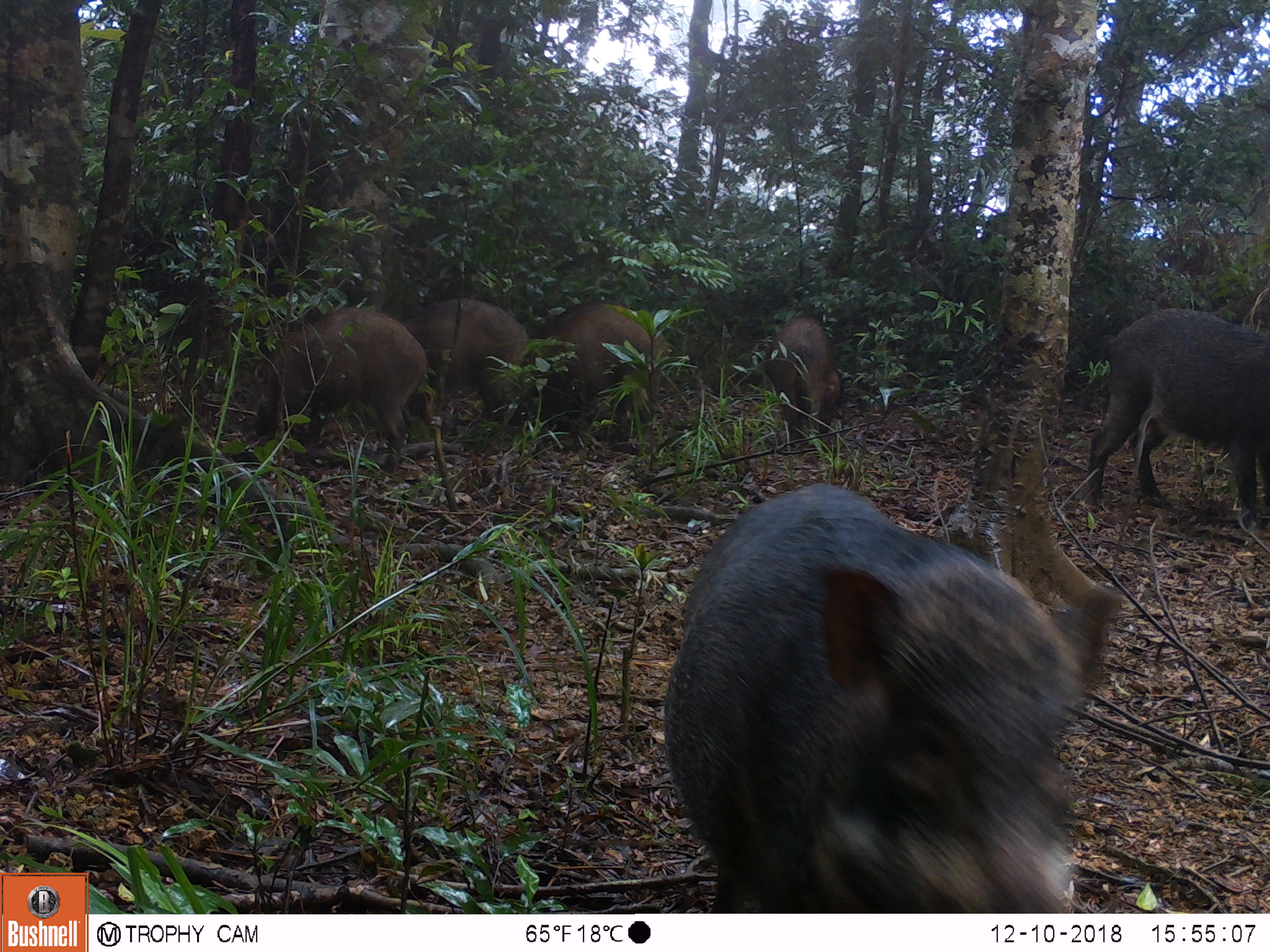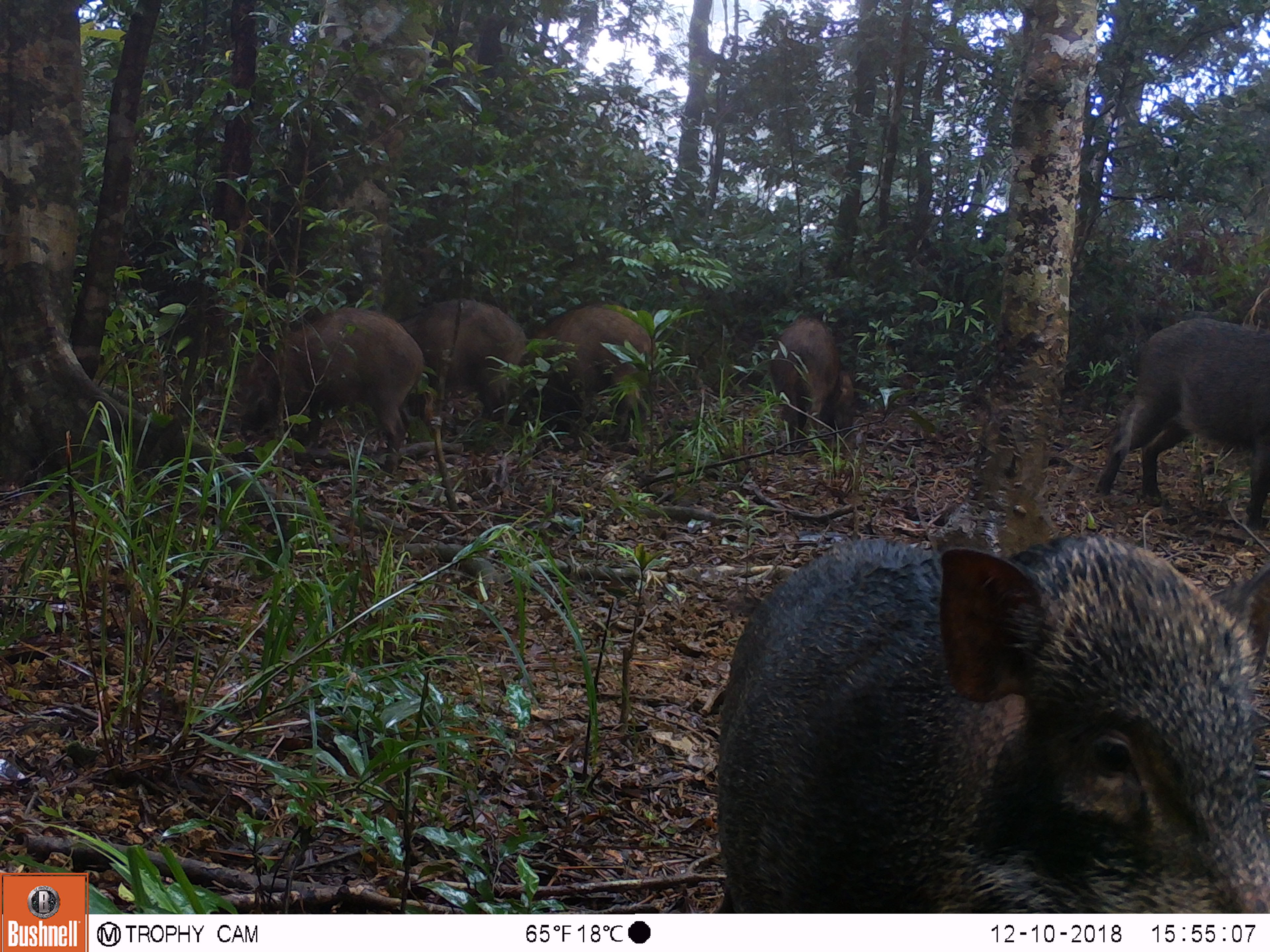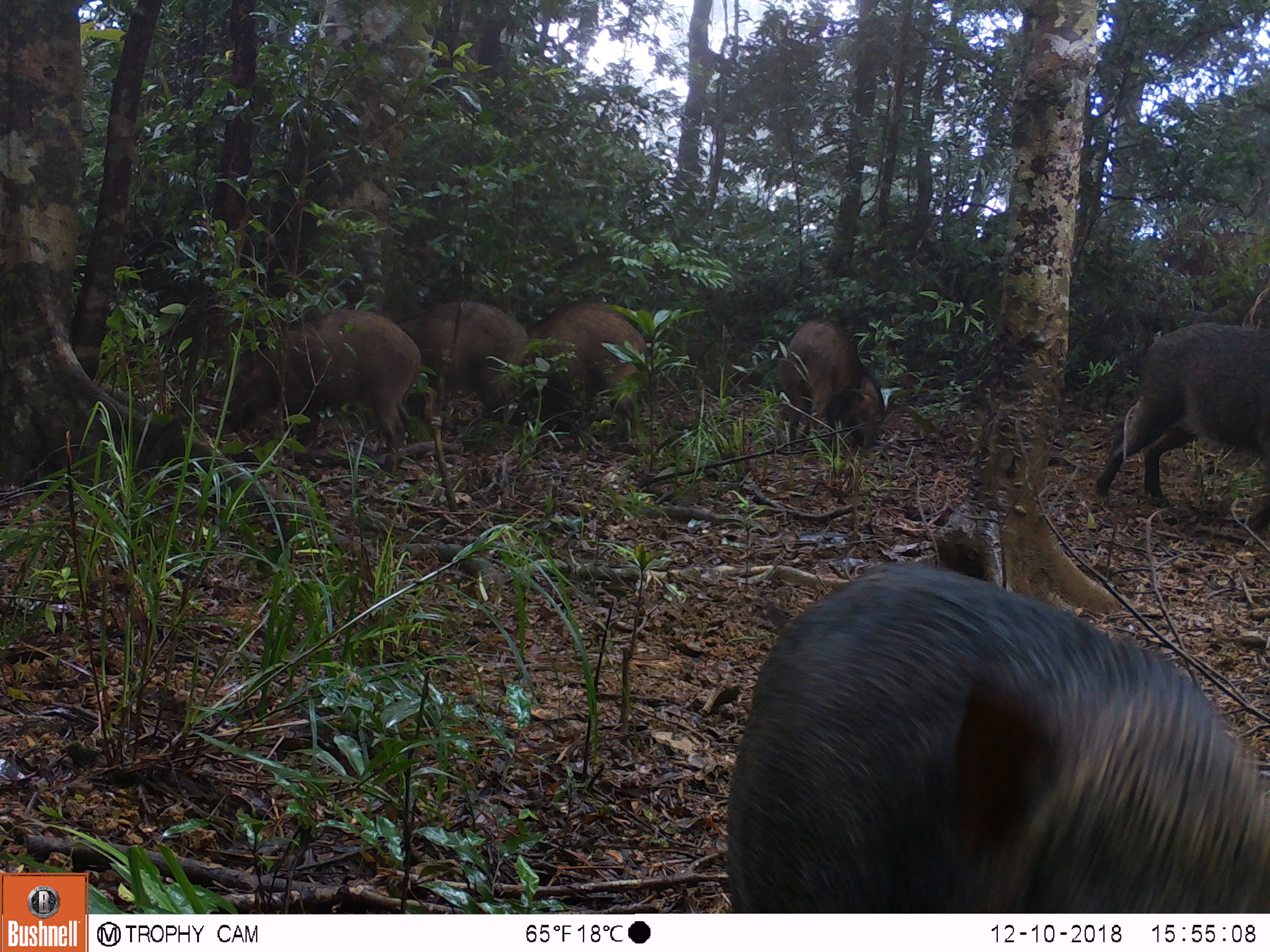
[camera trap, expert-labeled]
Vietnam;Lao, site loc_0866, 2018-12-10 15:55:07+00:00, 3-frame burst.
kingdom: Animalia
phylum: Chordata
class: Mammalia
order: Artiodactyla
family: Suidae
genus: Sus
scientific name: Sus scrofa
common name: eurasian wild pig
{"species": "eurasian wild pig (Sus scrofa)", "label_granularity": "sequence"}